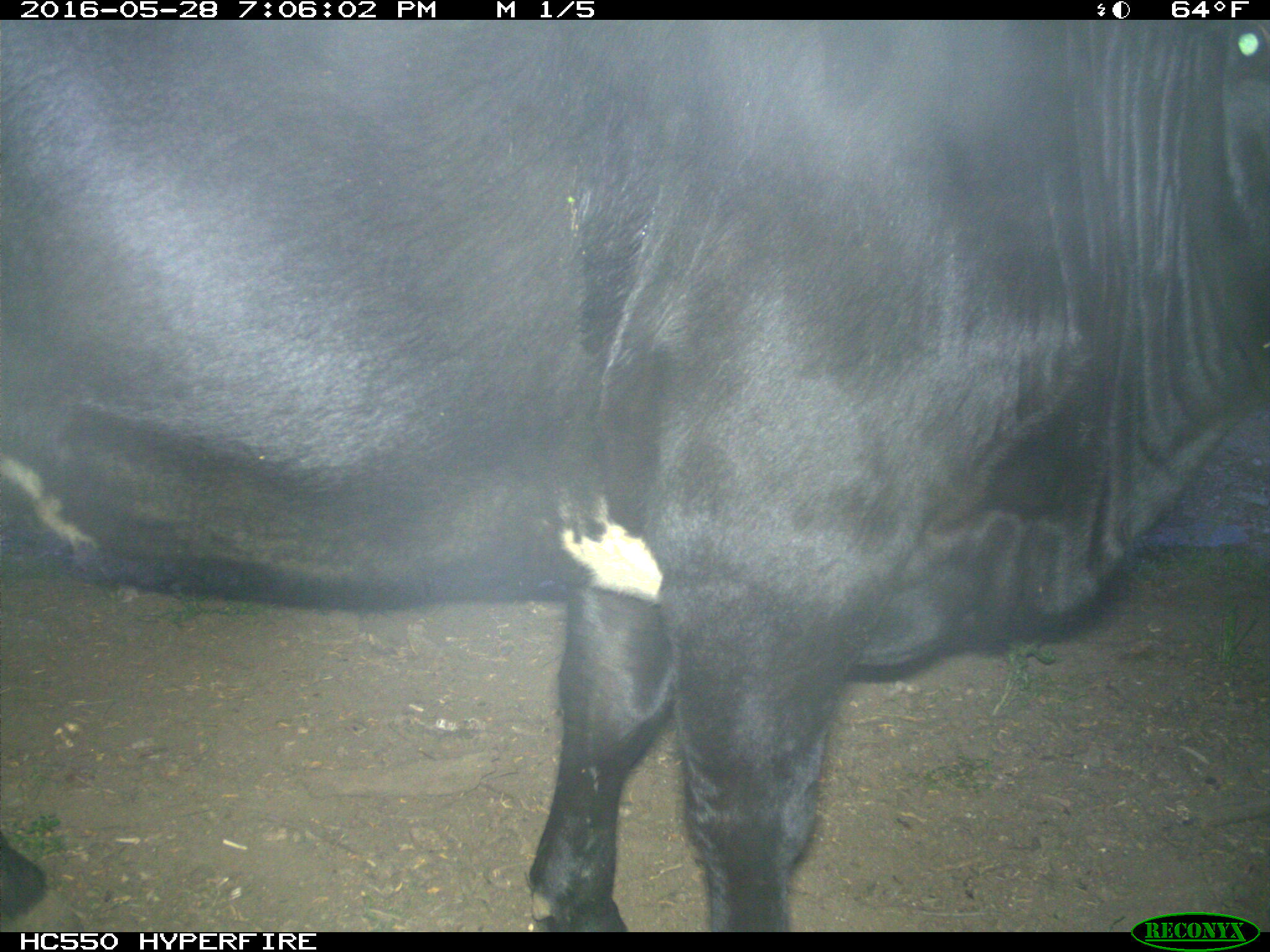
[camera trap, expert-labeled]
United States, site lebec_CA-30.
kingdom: Animalia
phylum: Chordata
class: Mammalia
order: Artiodactyla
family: Bovidae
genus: Bos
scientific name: Bos taurus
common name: domestic cow